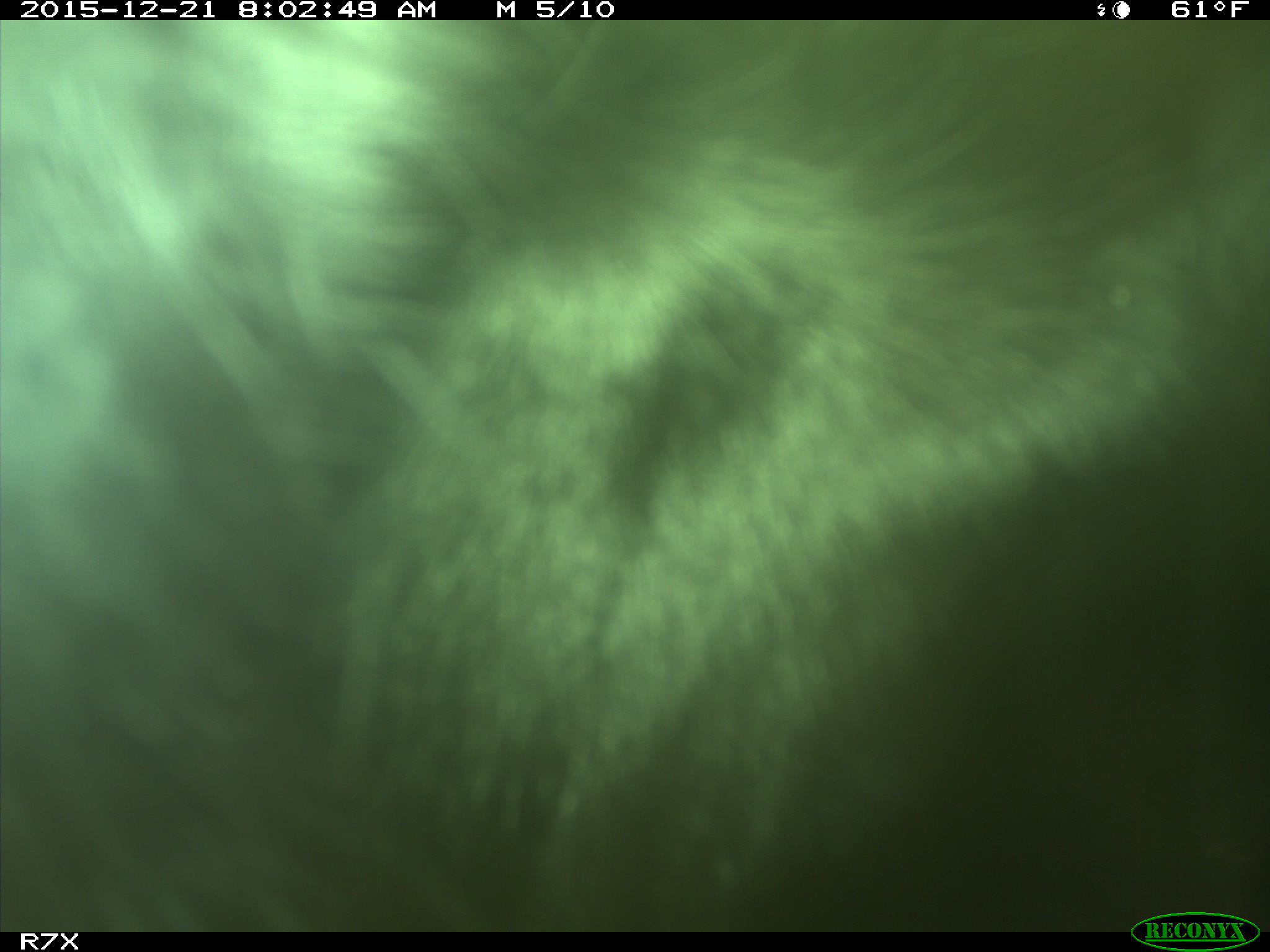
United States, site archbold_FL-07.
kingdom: Animalia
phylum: Chordata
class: Mammalia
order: Artiodactyla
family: Bovidae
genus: Bos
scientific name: Bos taurus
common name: domestic cow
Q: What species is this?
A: Bos taurus (domestic cow).